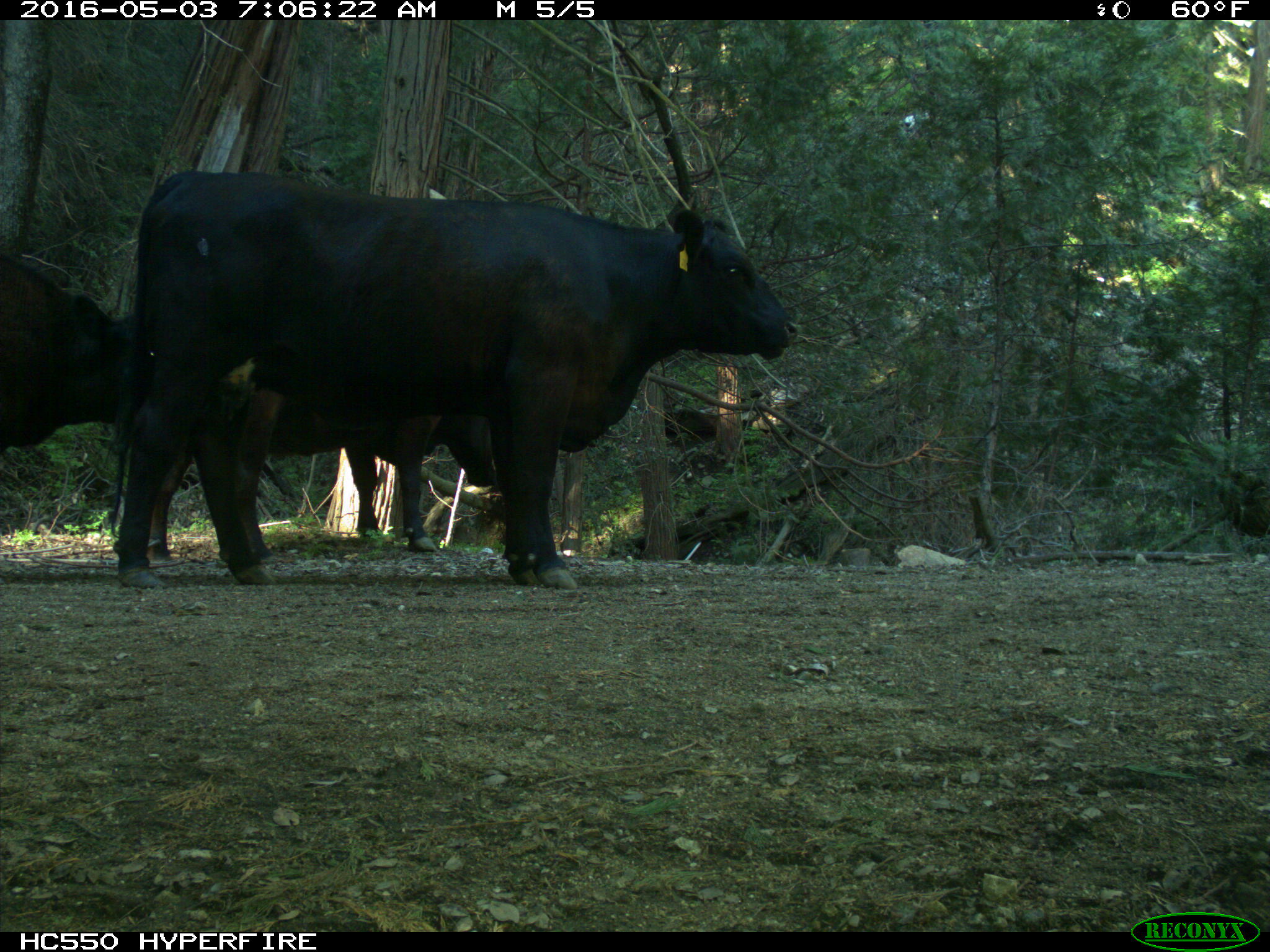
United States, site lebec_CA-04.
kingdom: Animalia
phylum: Chordata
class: Mammalia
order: Artiodactyla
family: Bovidae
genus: Bos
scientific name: Bos taurus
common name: domestic cow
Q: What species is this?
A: Bos taurus (domestic cow).